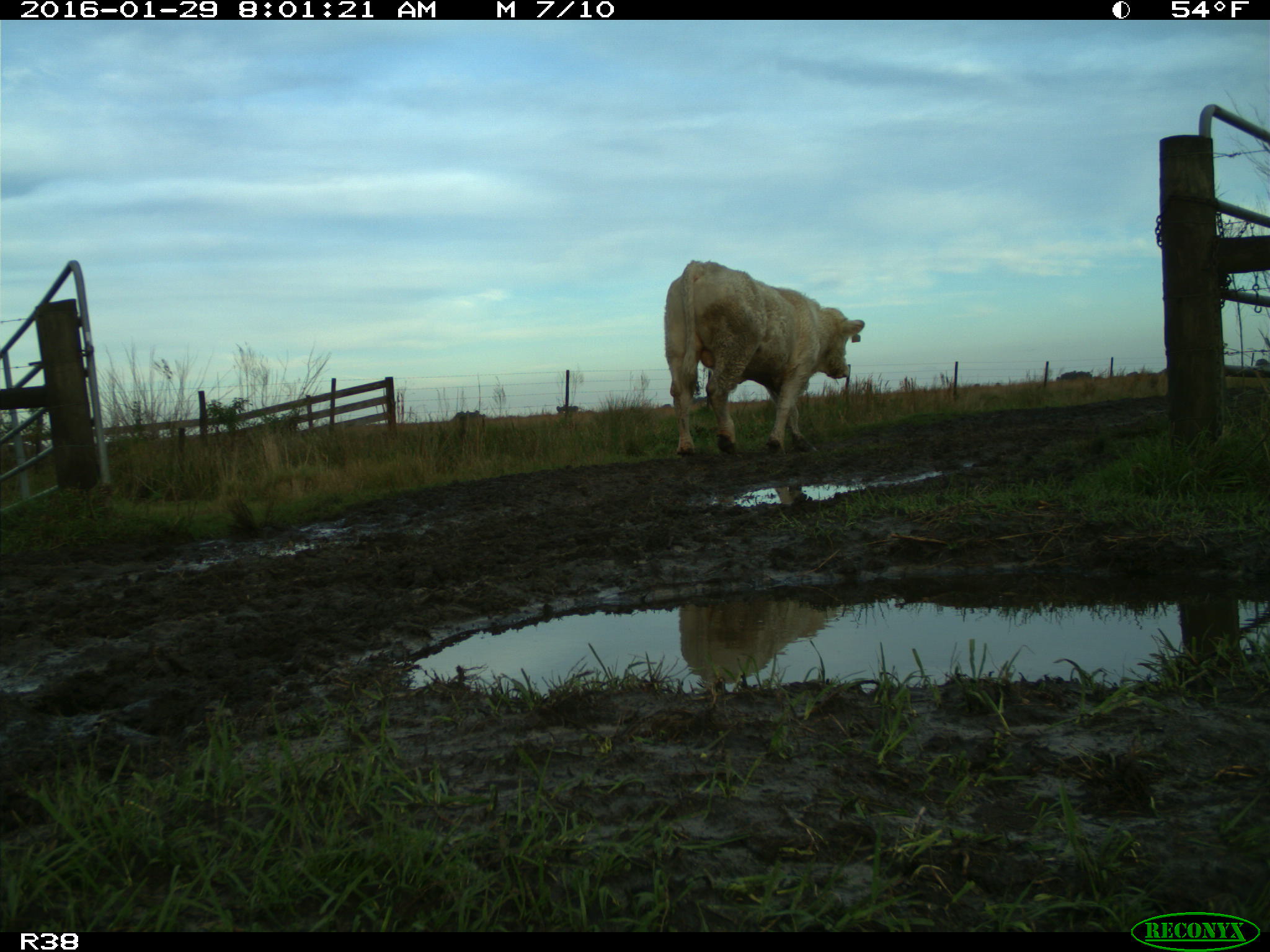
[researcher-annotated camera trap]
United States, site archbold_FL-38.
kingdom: Animalia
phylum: Chordata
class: Mammalia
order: Artiodactyla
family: Bovidae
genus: Bos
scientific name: Bos taurus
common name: domestic cow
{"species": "Bos taurus (domestic cow)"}